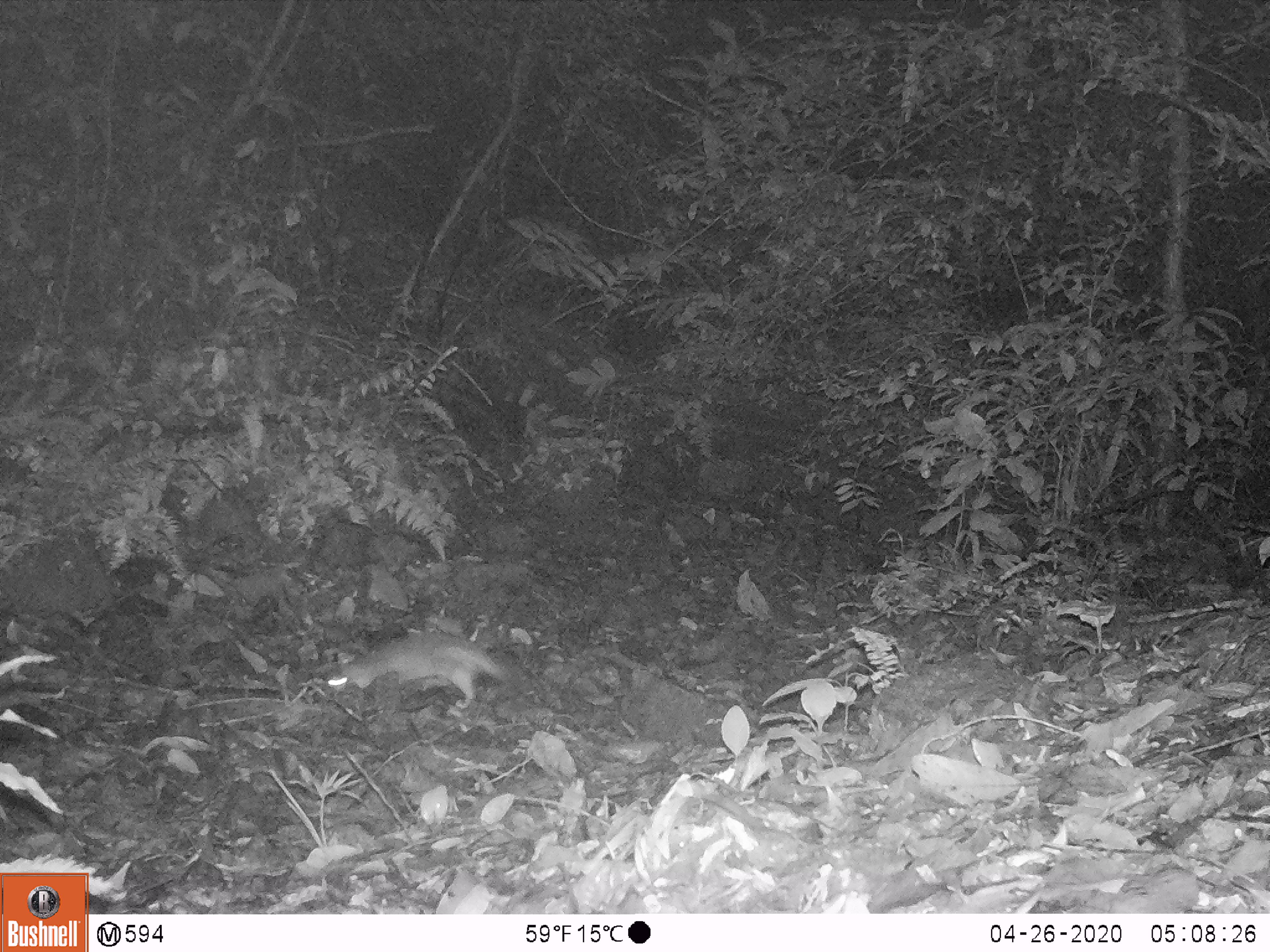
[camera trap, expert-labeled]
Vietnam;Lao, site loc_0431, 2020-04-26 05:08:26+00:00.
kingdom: Animalia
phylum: Chordata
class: Mammalia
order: Carnivora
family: Mustelidae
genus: Melogale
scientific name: Melogale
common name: ferret badger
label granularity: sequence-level